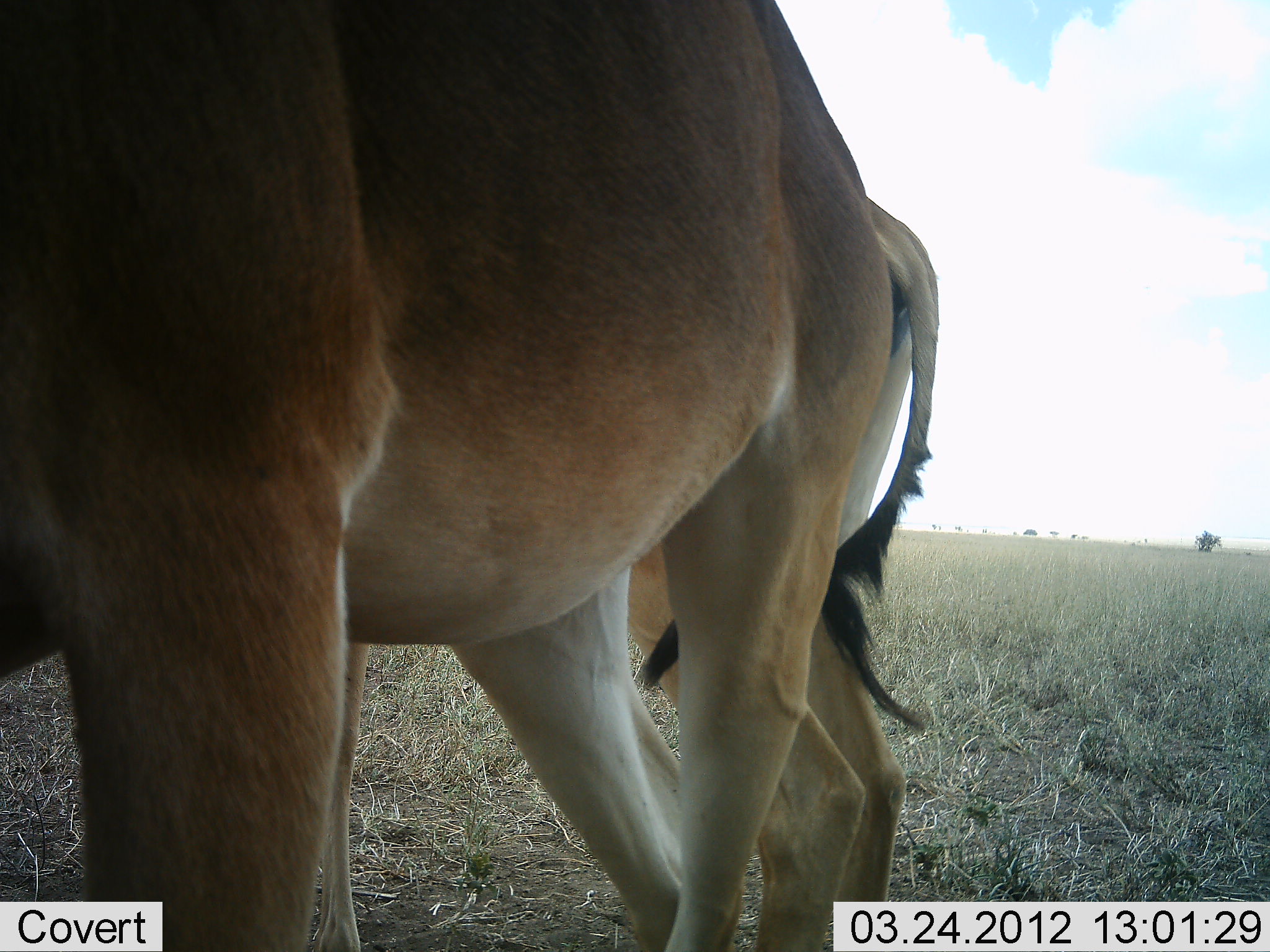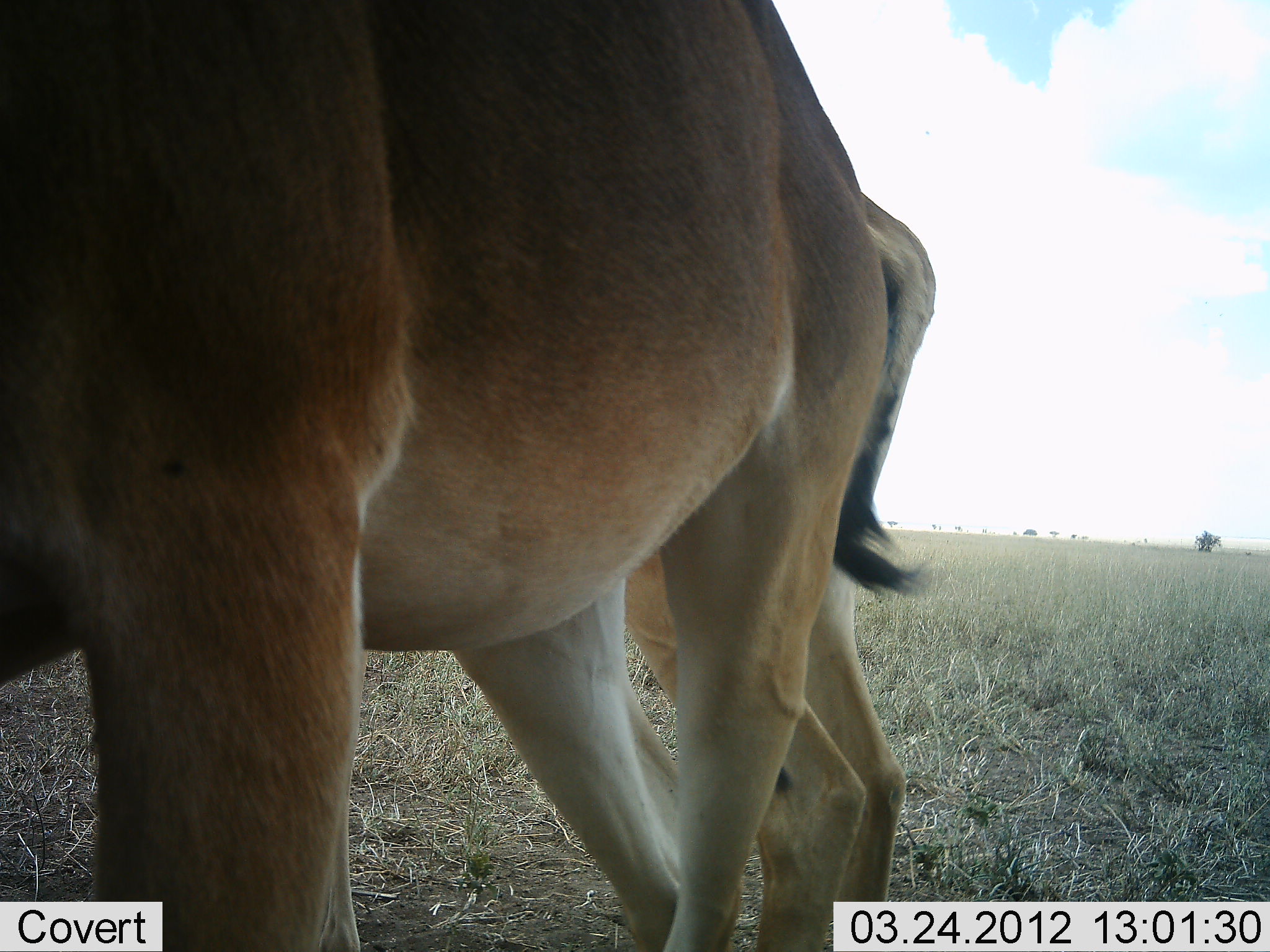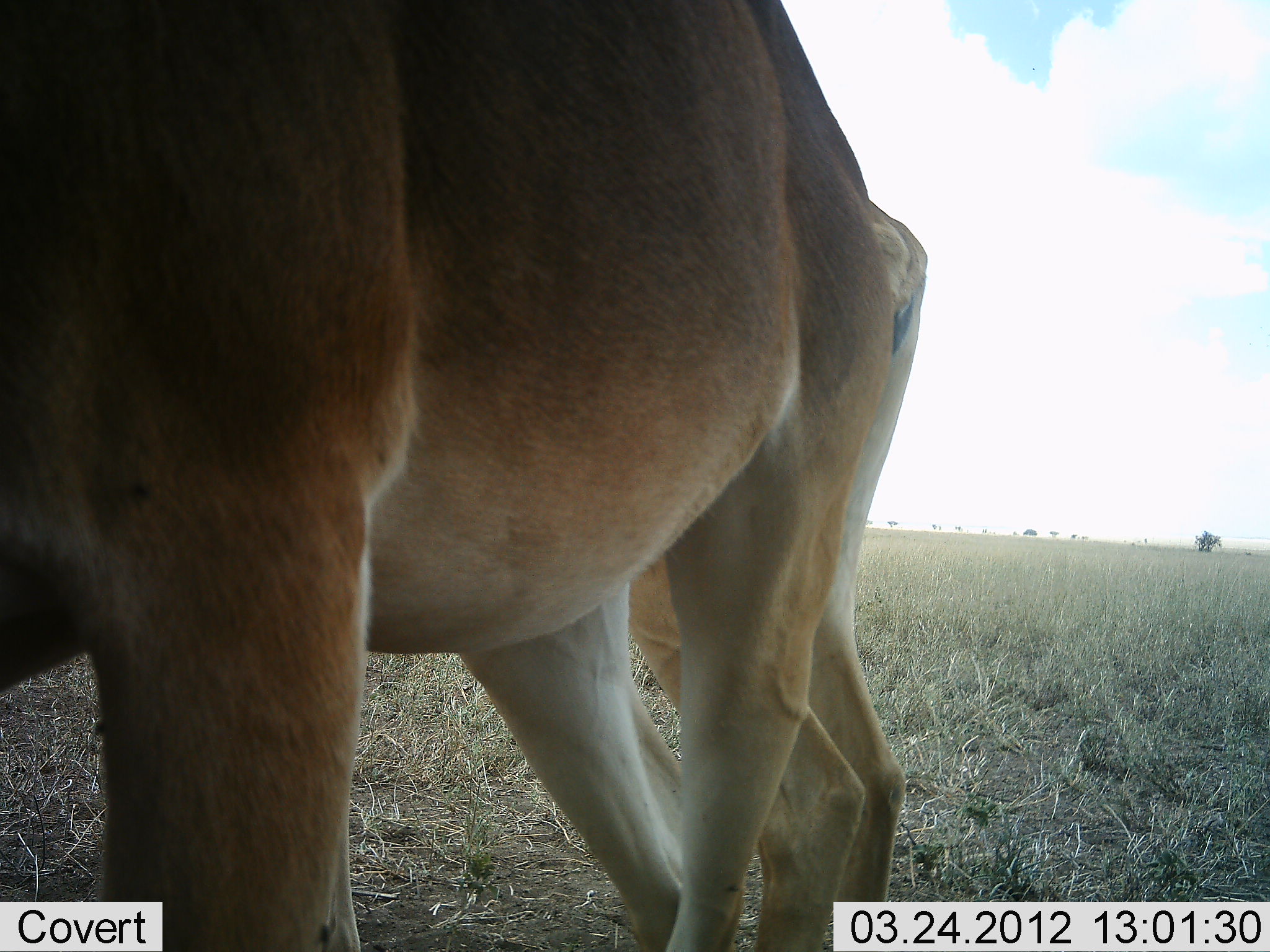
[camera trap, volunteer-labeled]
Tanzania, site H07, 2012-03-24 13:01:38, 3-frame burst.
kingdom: Animalia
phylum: Chordata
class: Mammalia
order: Artiodactyla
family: Bovidae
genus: Alcelaphus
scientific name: Alcelaphus buselaphus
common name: hartebeest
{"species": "hartebeest (Alcelaphus buselaphus)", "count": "2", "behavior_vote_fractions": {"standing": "92%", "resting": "0%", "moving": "8%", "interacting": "0%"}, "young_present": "0%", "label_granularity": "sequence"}